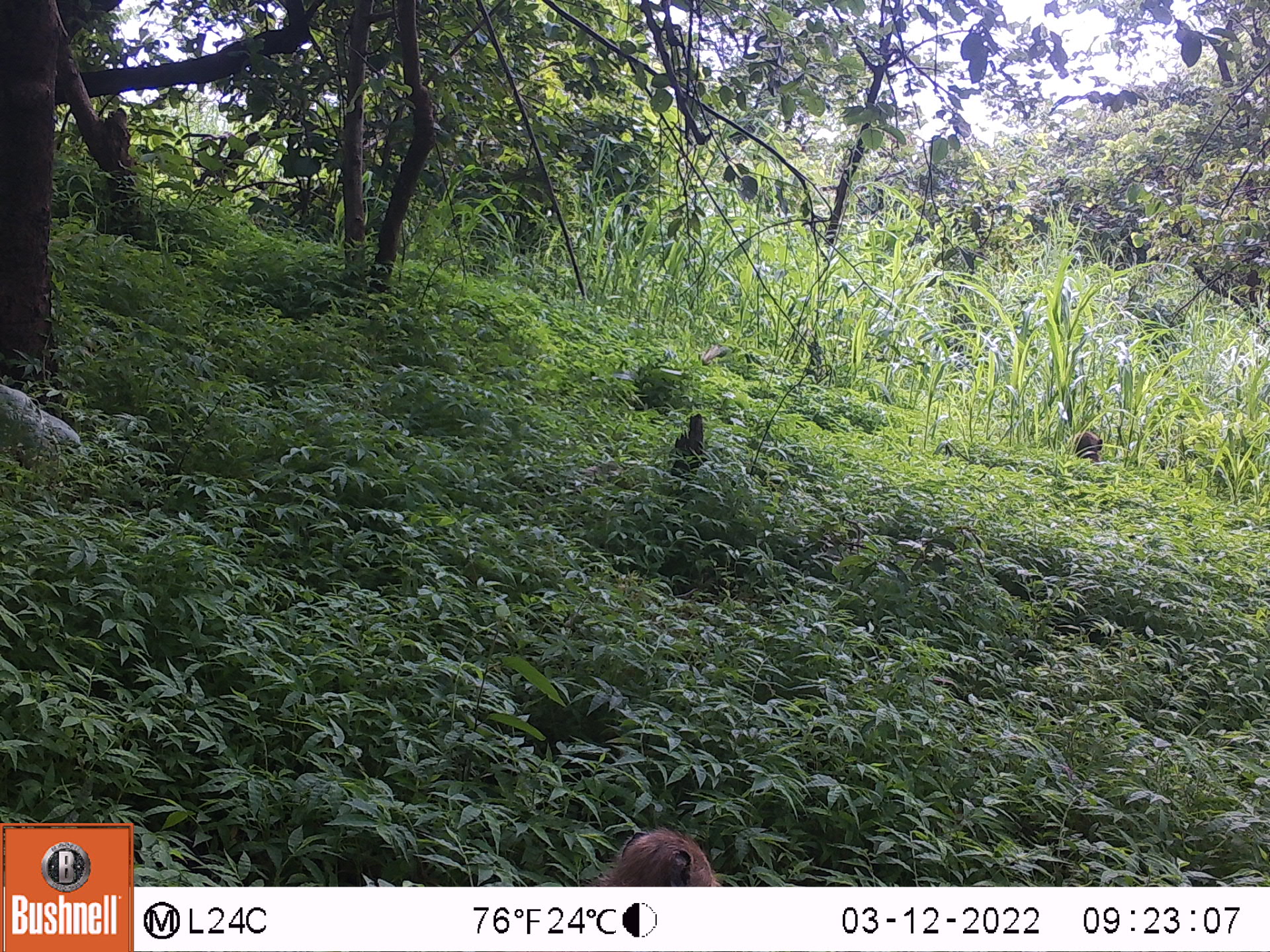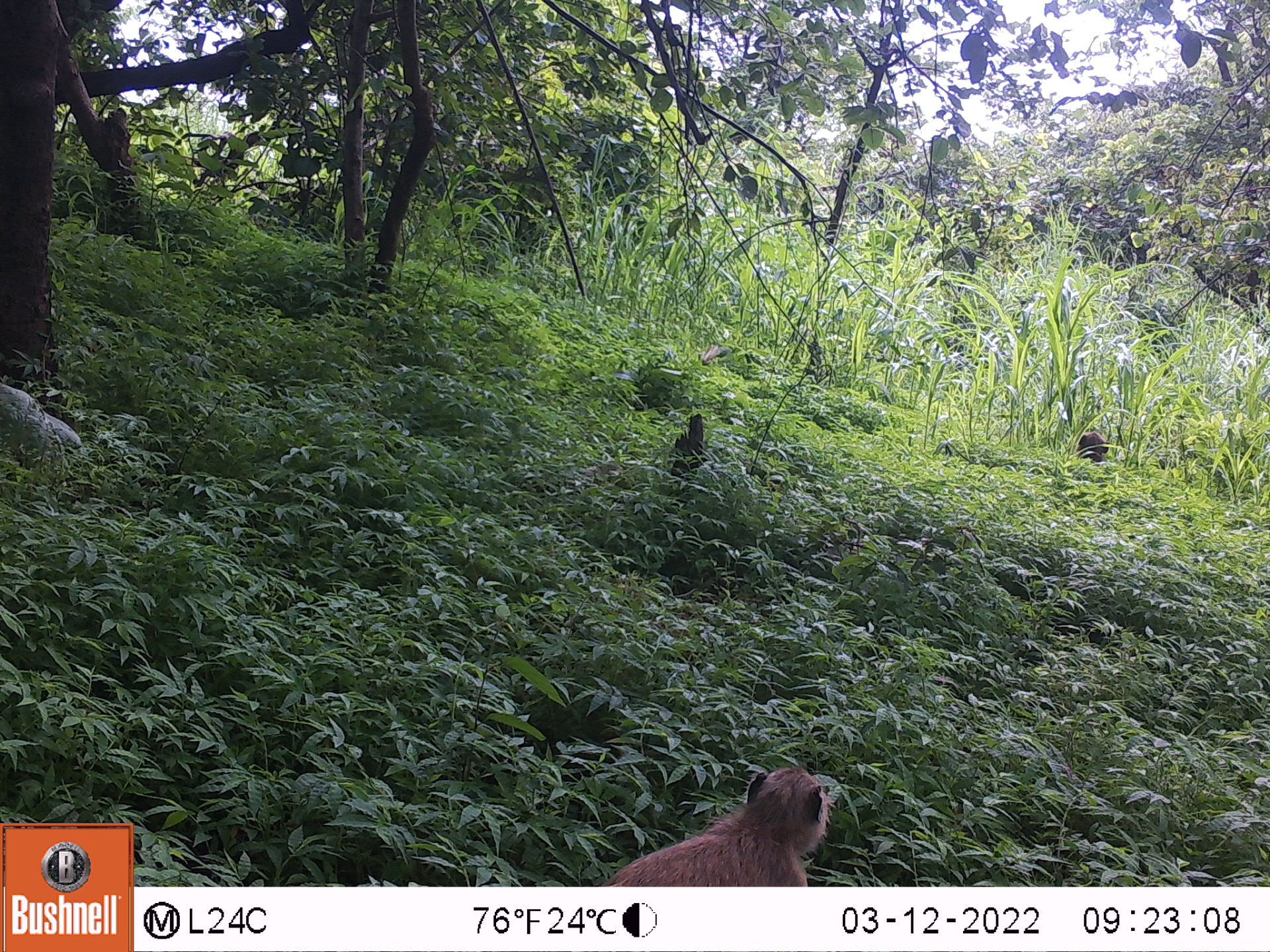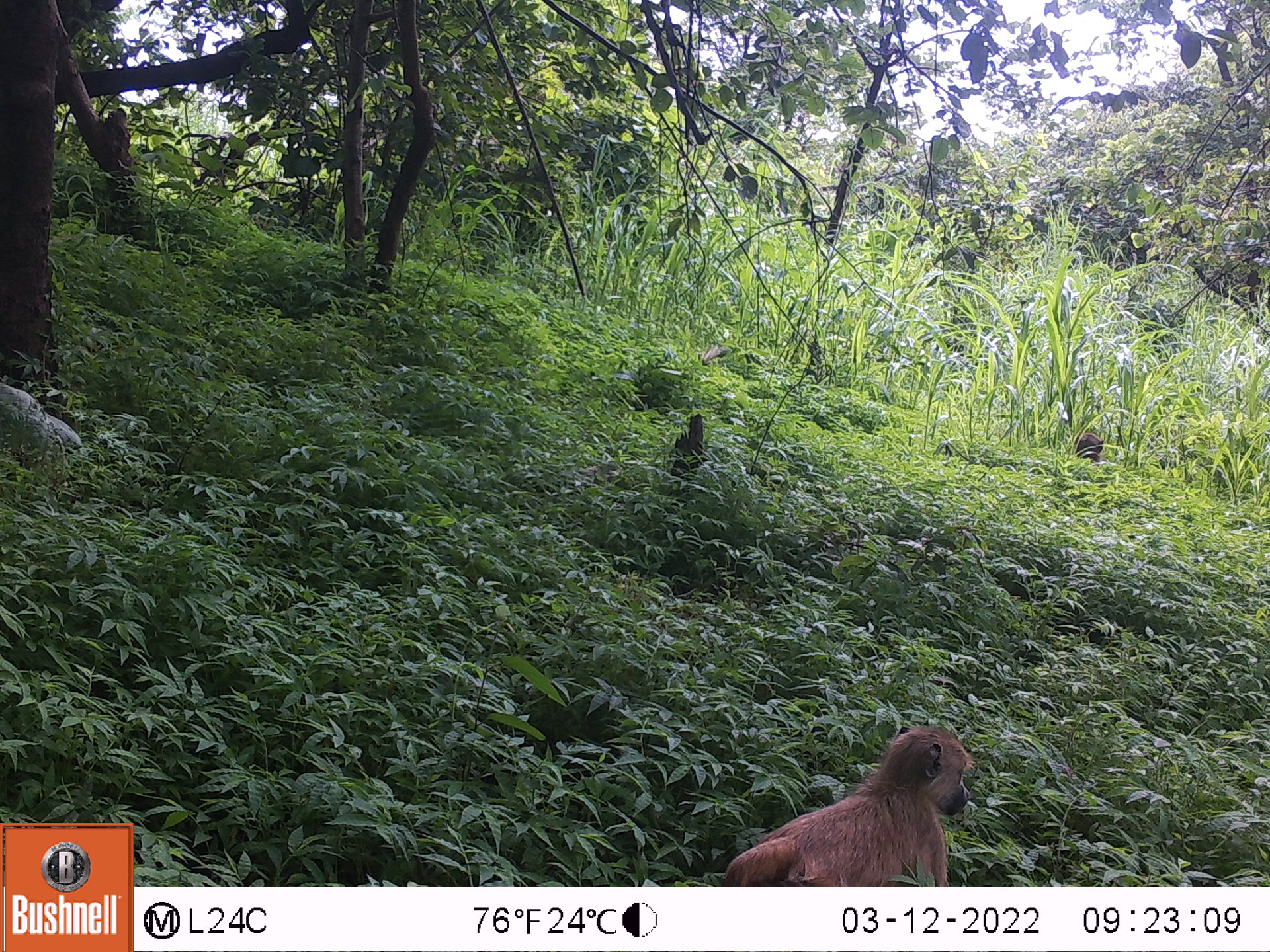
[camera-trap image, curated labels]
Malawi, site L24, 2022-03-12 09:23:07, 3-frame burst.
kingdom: Animalia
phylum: Chordata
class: Mammalia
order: Primates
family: Cercopithecidae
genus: Papio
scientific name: Papio cynocephalus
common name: yellow baboon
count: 2